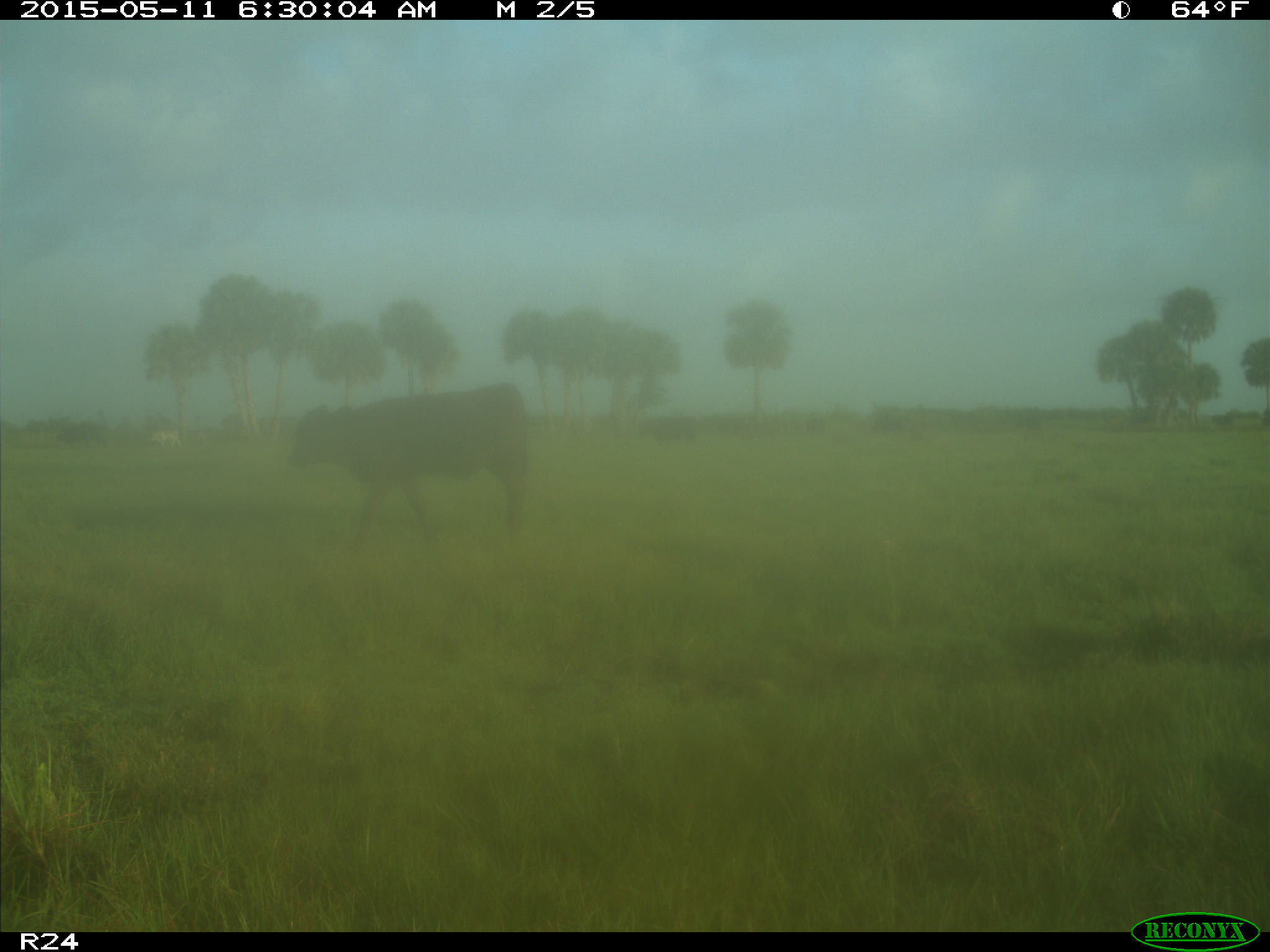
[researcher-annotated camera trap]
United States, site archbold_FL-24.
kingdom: Animalia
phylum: Chordata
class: Mammalia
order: Artiodactyla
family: Bovidae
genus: Bos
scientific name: Bos taurus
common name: domestic cow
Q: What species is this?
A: Bos taurus (domestic cow).